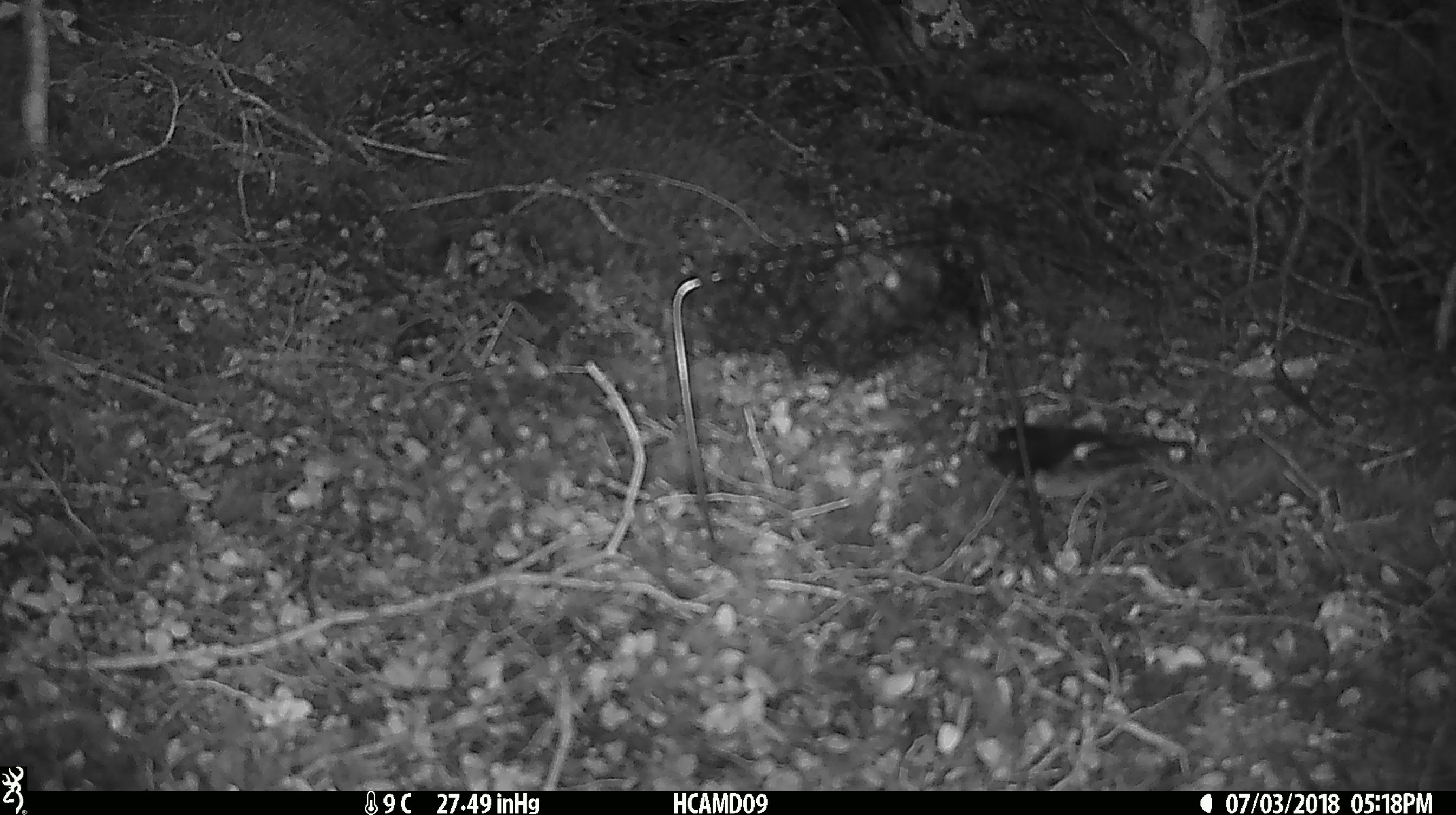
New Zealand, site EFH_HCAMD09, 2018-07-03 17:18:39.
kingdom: Animalia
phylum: Chordata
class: Aves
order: Passeriformes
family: Petroicidae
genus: Petroica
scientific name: Petroica macrocephala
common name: tomtit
Tomtit (Petroica macrocephala).